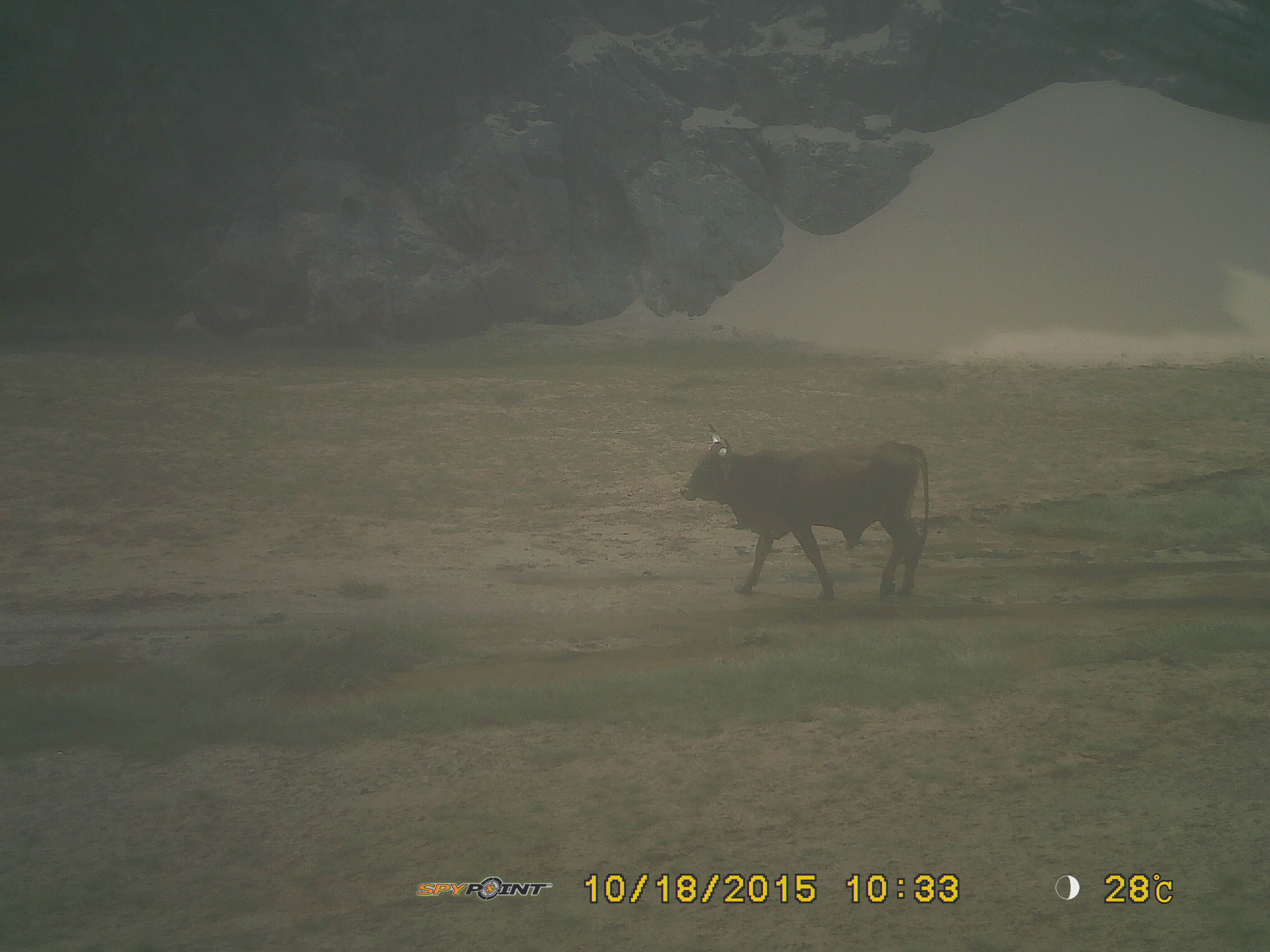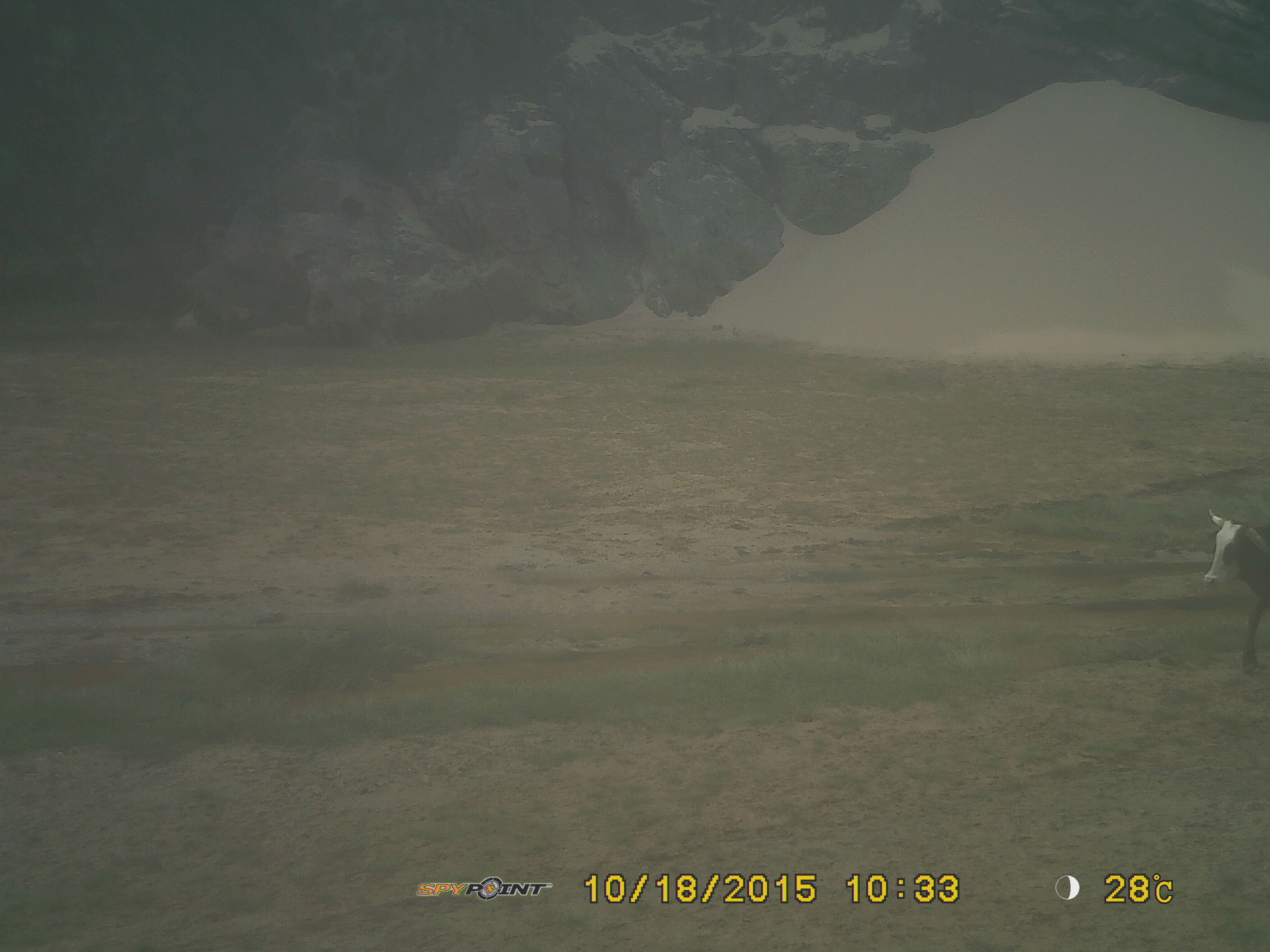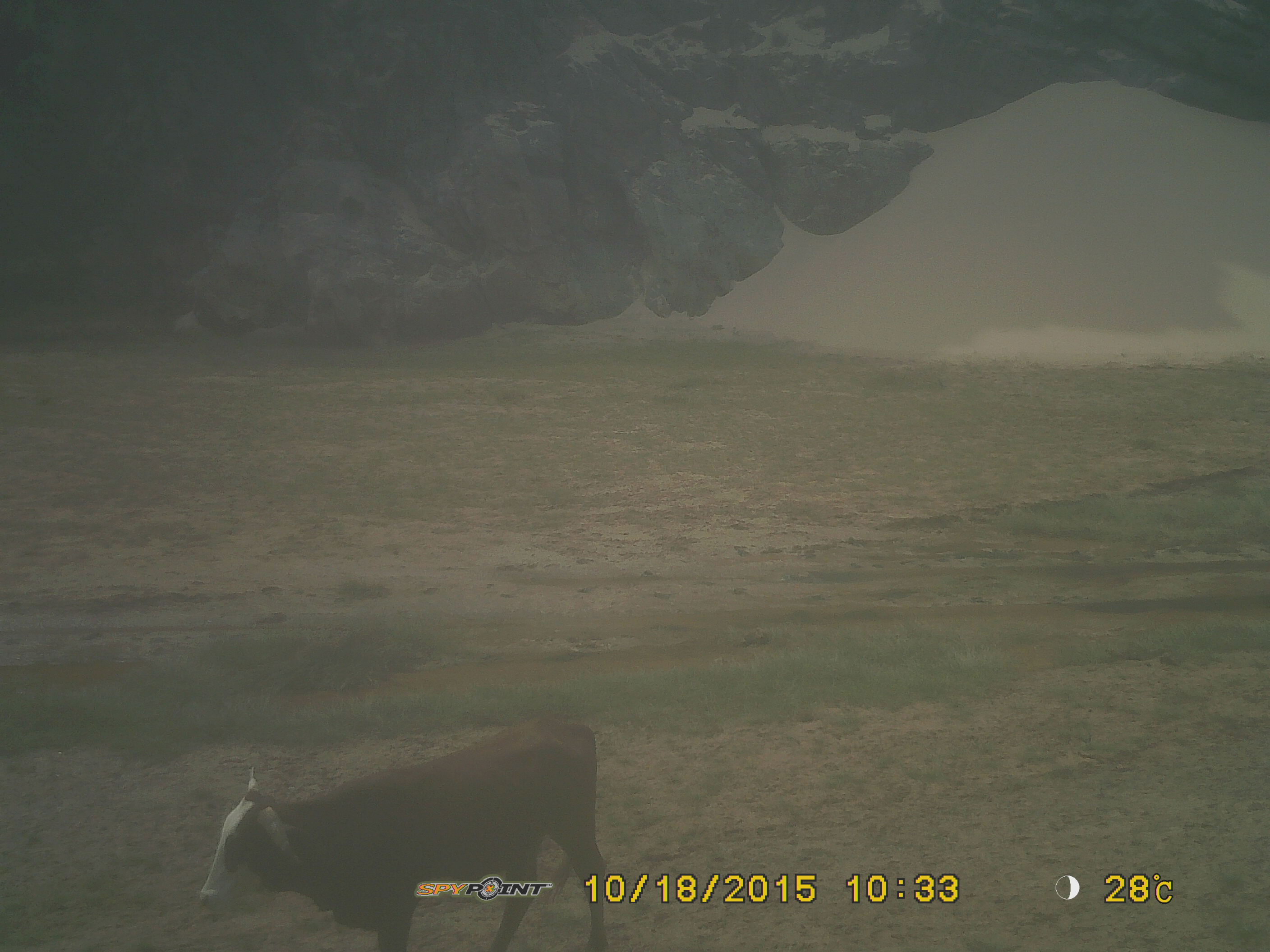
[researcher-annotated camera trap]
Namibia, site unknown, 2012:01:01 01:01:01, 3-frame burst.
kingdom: Animalia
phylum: Chordata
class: Mammalia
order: Artiodactyla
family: Bovidae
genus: Bos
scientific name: Bos taurus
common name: domestic cow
Bos taurus (domestic cow).